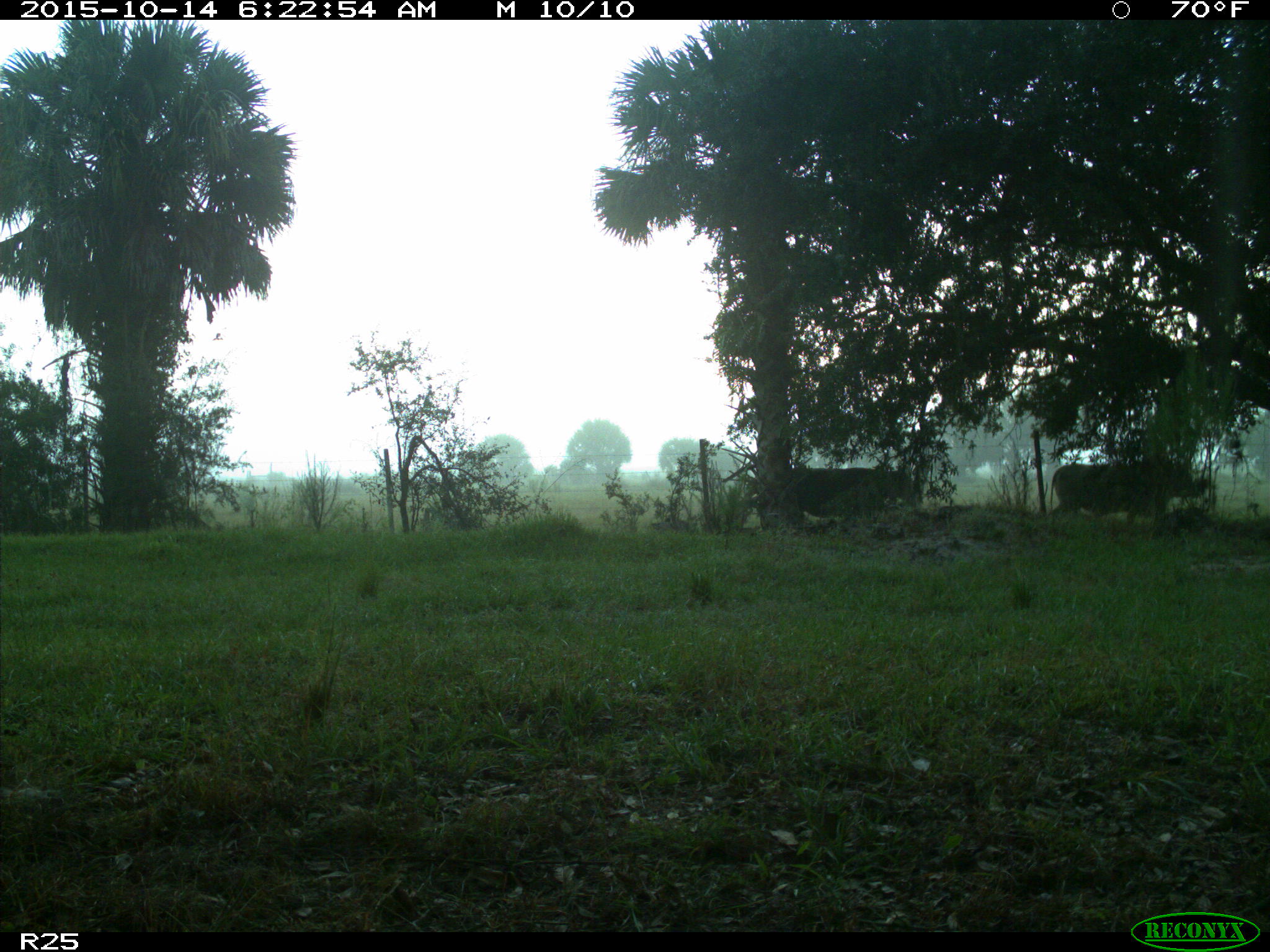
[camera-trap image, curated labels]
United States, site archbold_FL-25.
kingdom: Animalia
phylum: Chordata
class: Mammalia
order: Artiodactyla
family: Bovidae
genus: Bos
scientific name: Bos taurus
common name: domestic cow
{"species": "Bos taurus (domestic cow)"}